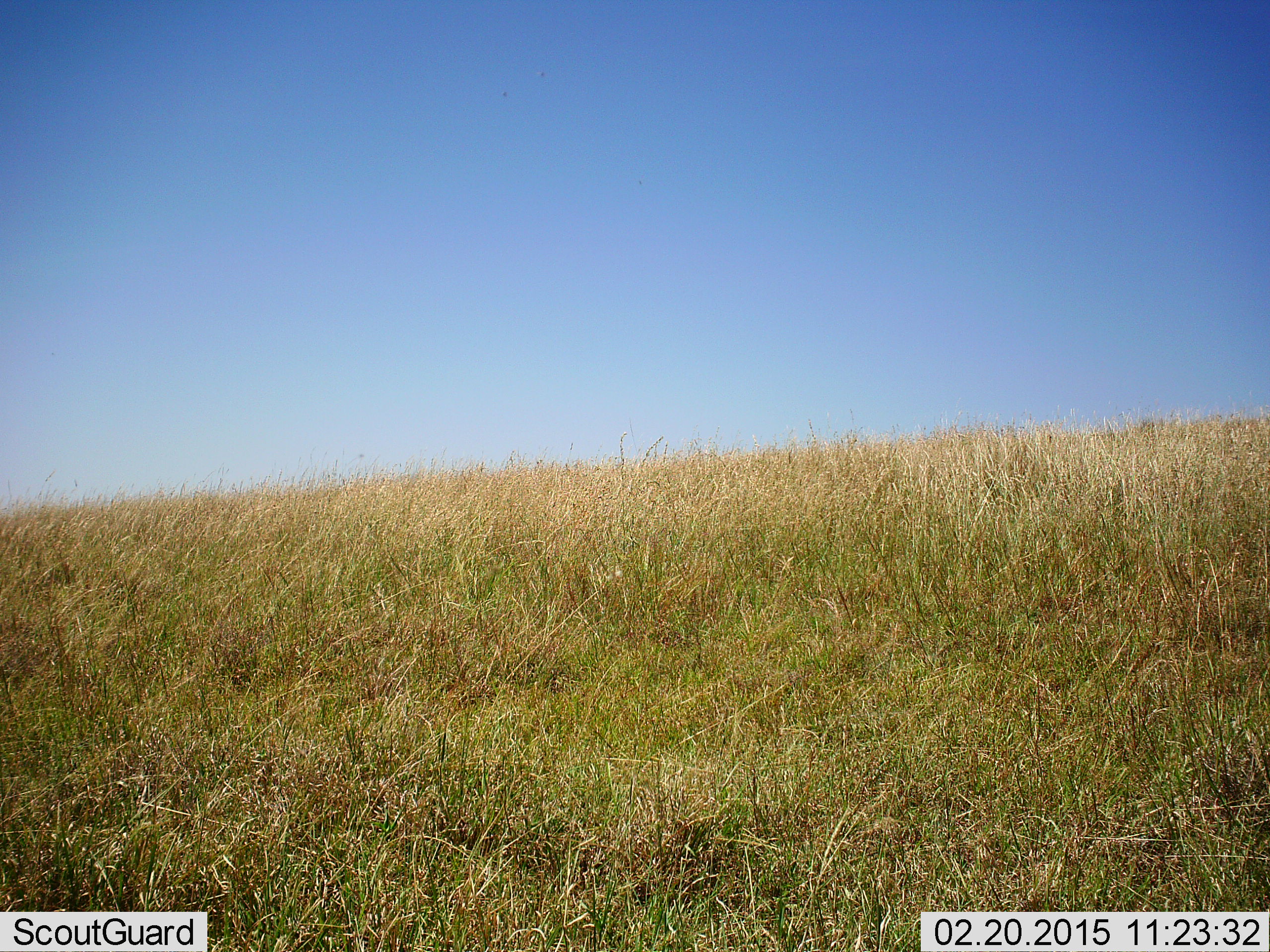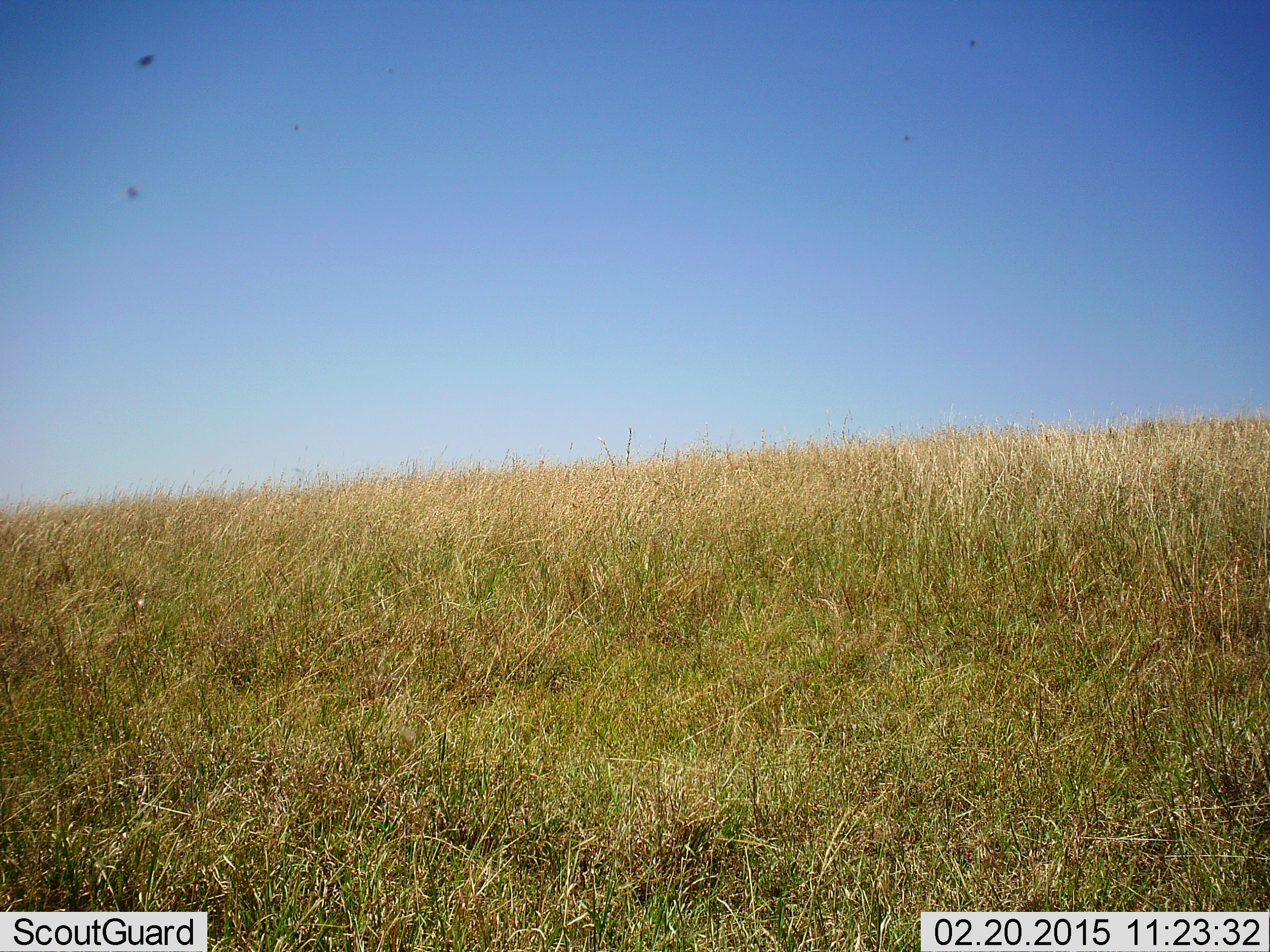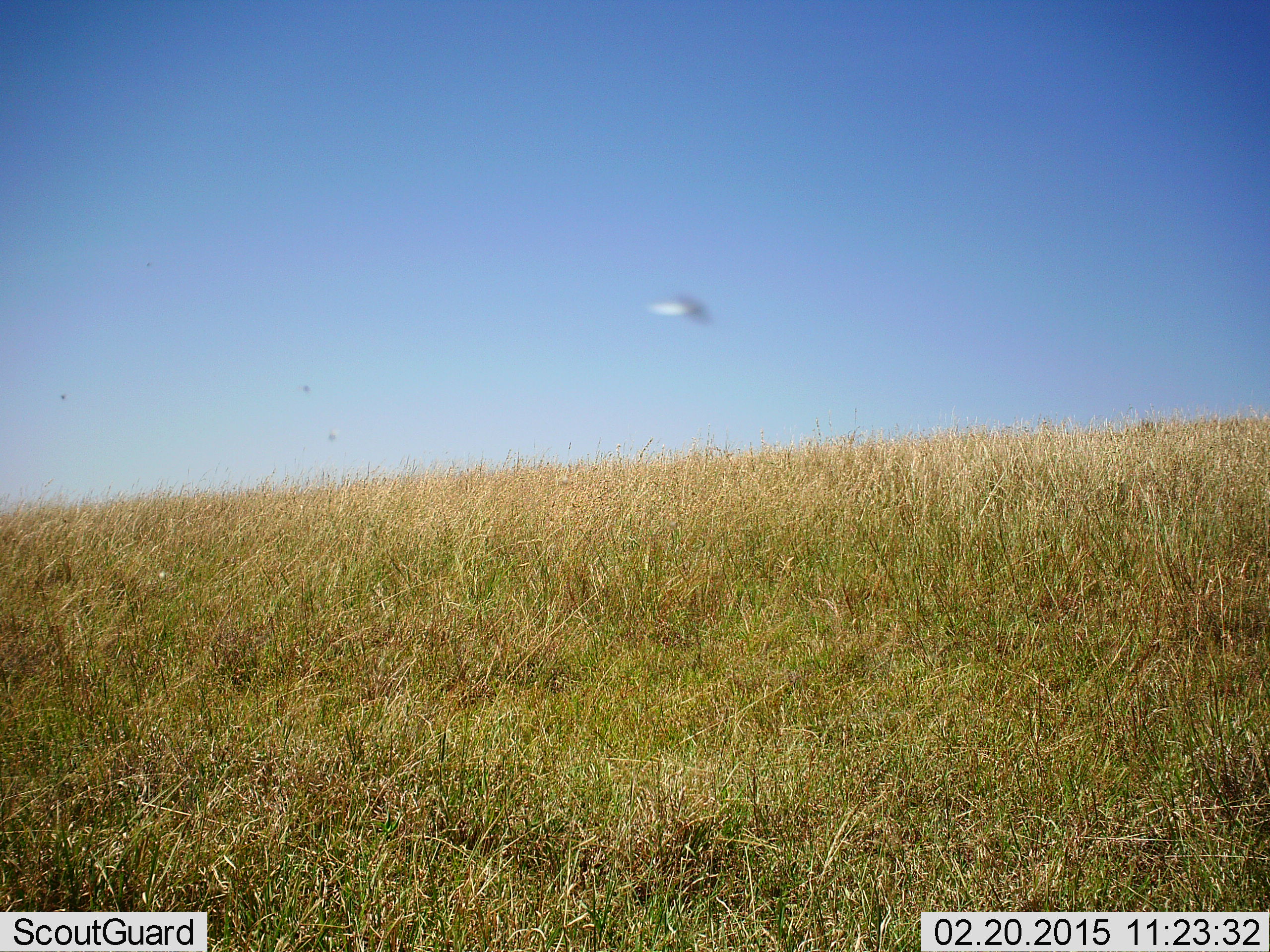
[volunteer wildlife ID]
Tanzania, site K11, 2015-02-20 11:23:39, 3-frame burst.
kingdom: Animalia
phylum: Chordata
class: Aves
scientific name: Aves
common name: bird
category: otherbird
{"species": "otherbird (bird) (Aves)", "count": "2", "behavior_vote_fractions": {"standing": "0%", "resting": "0%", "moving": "100%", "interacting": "0%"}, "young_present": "0%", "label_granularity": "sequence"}